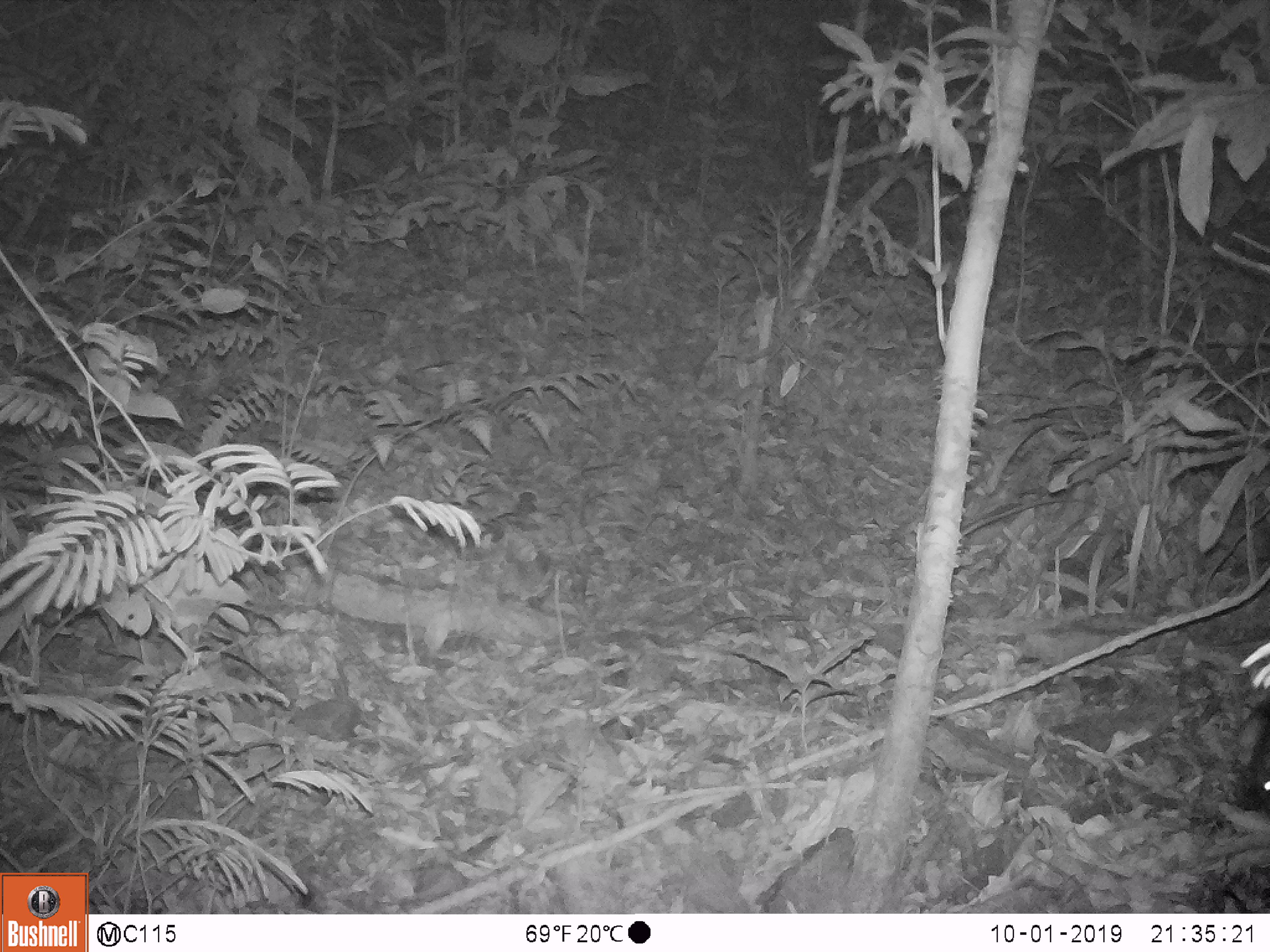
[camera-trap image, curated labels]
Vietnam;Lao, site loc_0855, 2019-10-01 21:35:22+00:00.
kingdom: Animalia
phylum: Chordata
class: Mammalia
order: Rodentia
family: Muridae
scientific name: Muridae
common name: old-world mice and rats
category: unidentified murid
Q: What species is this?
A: Unidentified murid (old-world mice and rats) (Muridae).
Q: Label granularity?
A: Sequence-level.